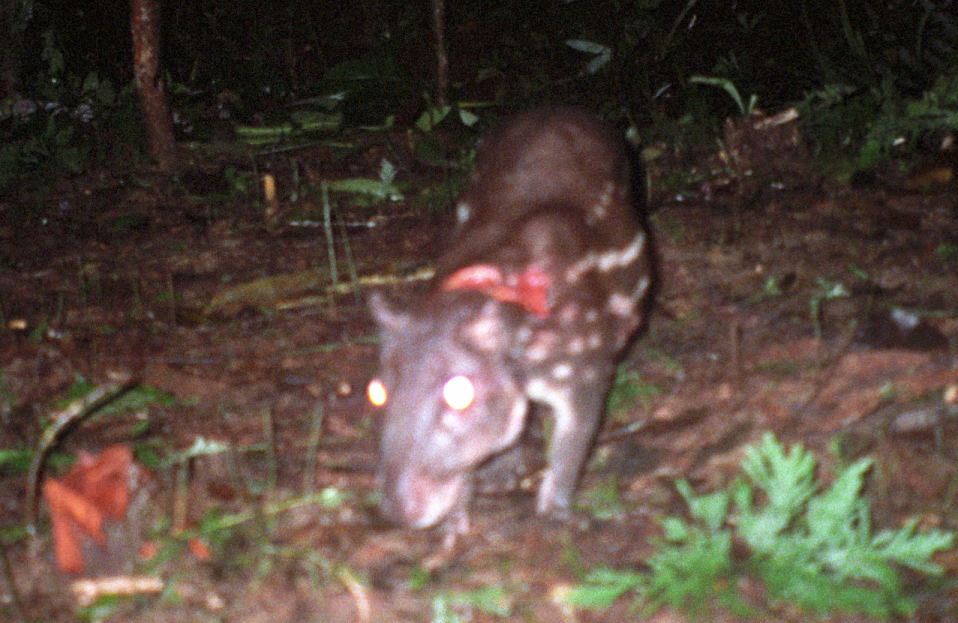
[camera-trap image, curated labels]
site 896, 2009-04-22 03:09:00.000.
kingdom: Animalia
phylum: Chordata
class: Mammalia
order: Rodentia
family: Cuniculidae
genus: Cuniculus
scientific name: Cuniculus paca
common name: spotted paca